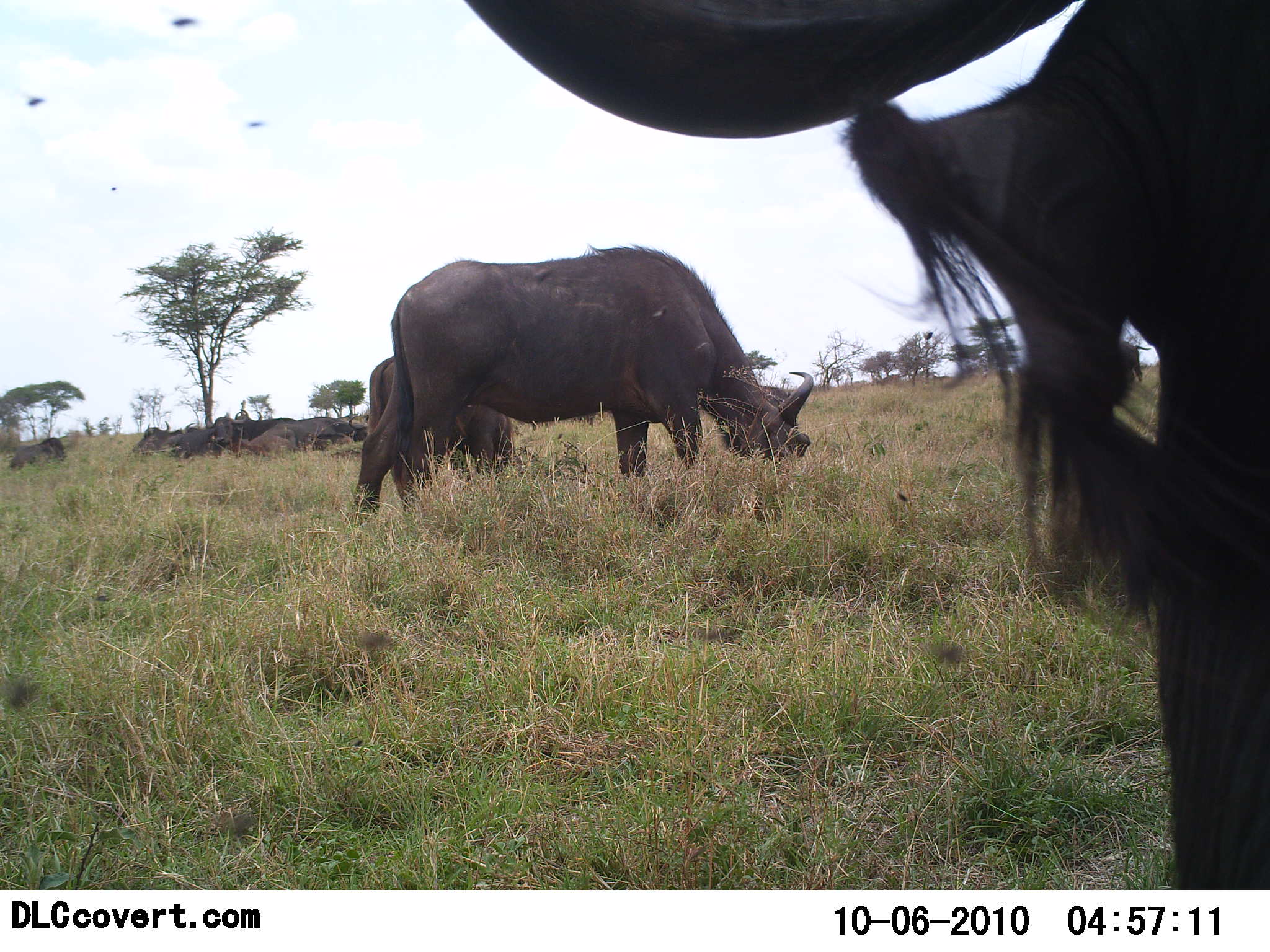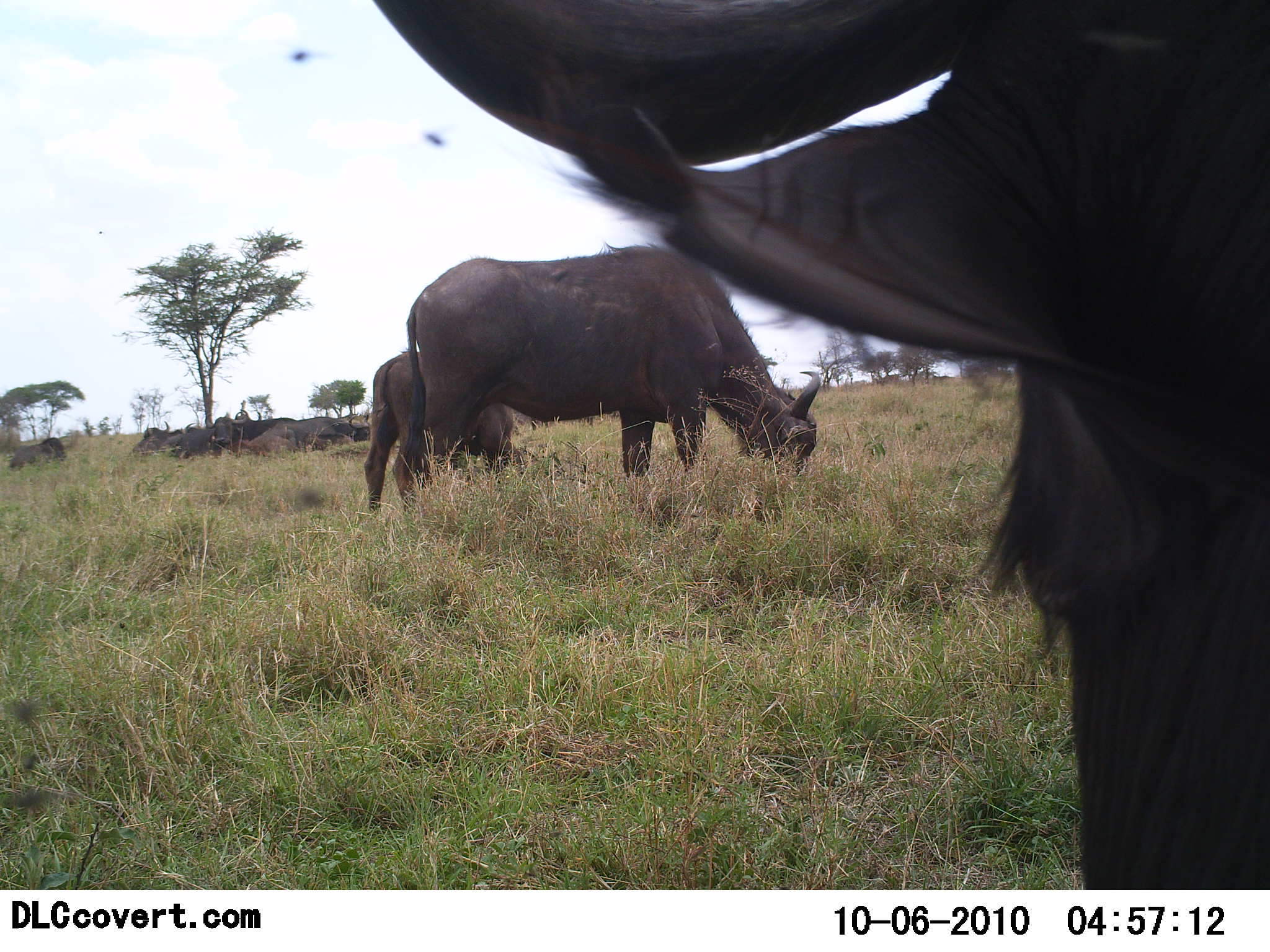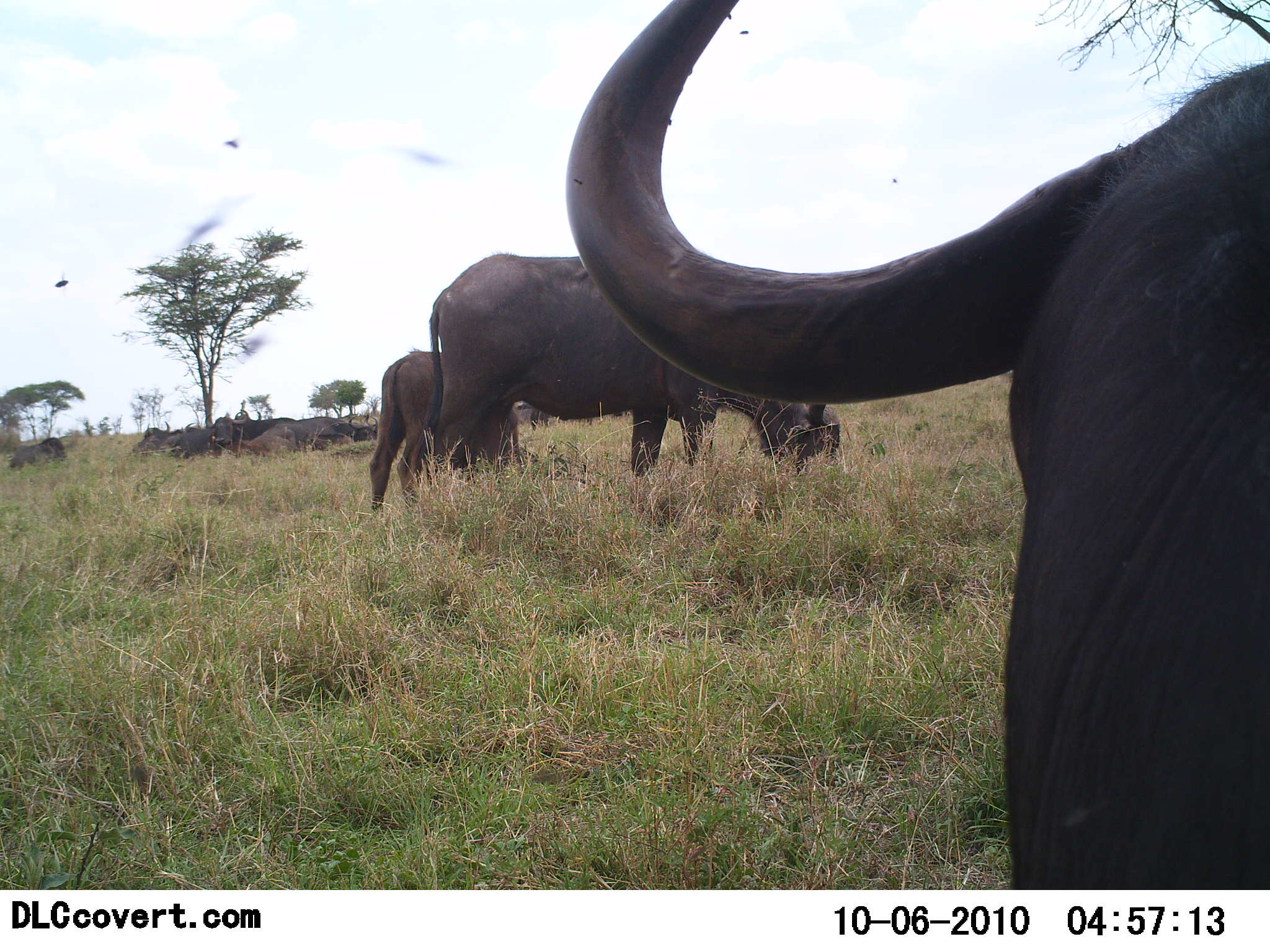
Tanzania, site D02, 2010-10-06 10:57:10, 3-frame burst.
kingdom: Animalia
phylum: Chordata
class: Mammalia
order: Artiodactyla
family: Bovidae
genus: Syncerus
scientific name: Syncerus caffer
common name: cape buffalo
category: buffalo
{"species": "buffalo (cape buffalo) (Syncerus caffer)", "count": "3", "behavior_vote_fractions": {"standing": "67%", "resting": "25%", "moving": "8%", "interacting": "0%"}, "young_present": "8%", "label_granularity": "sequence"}